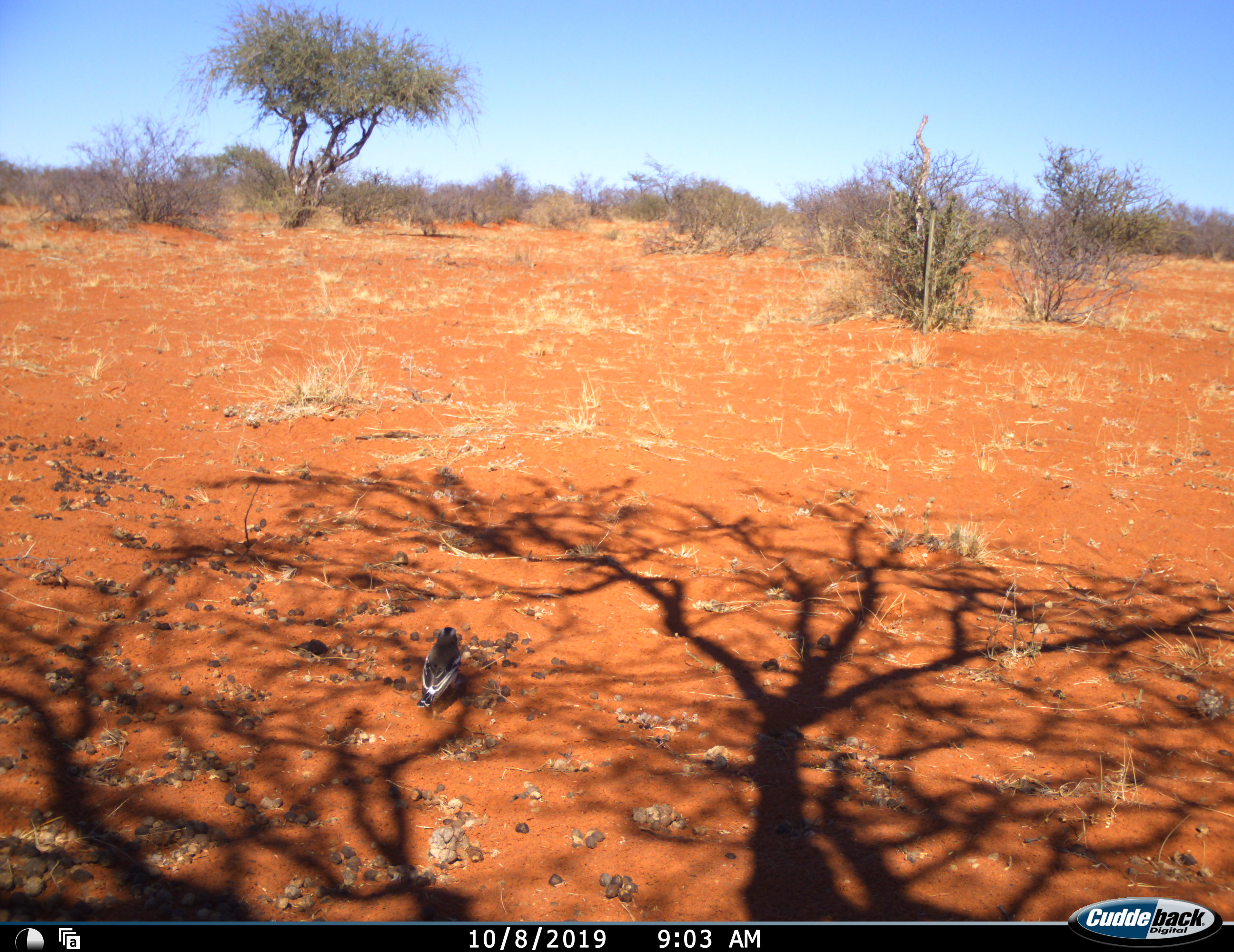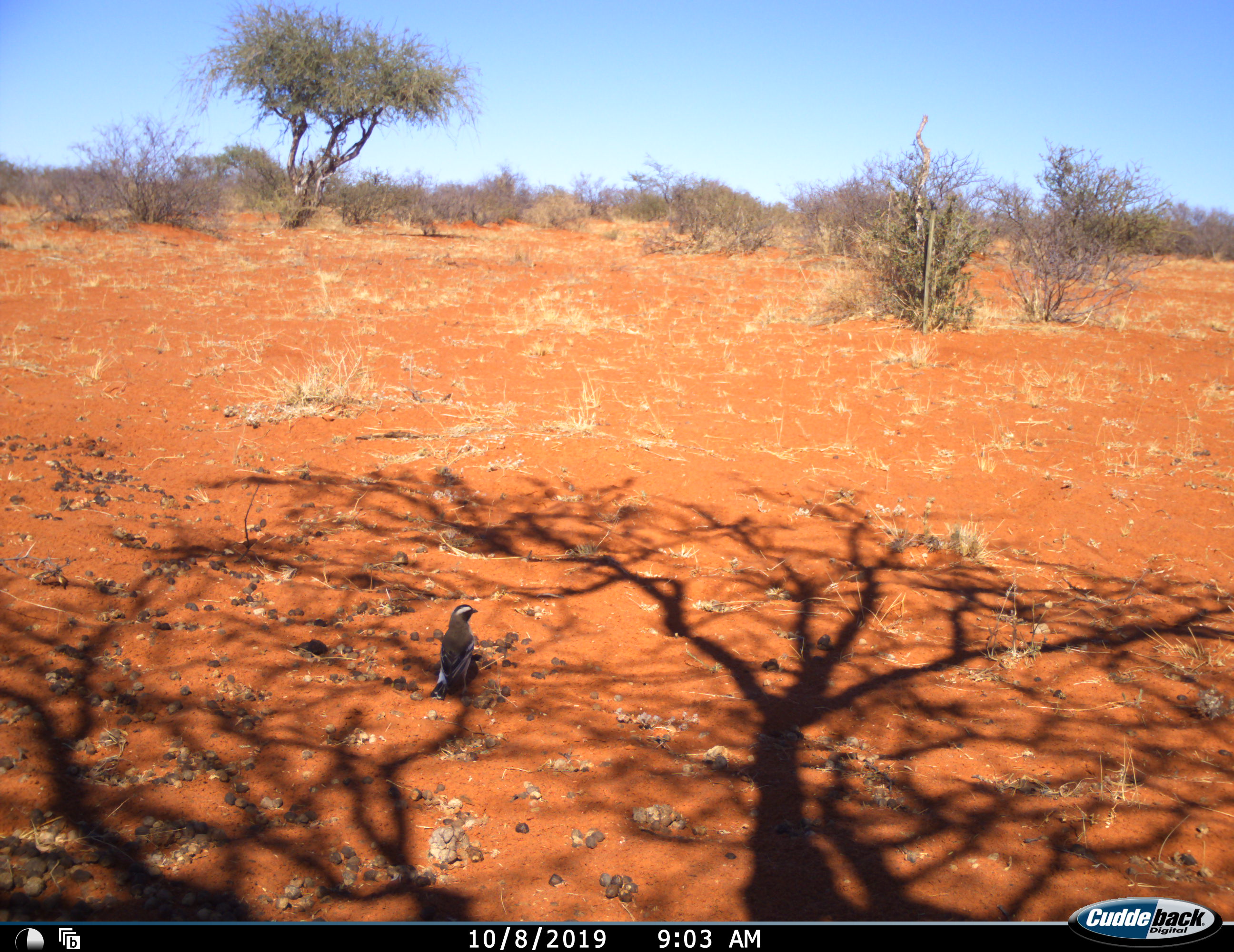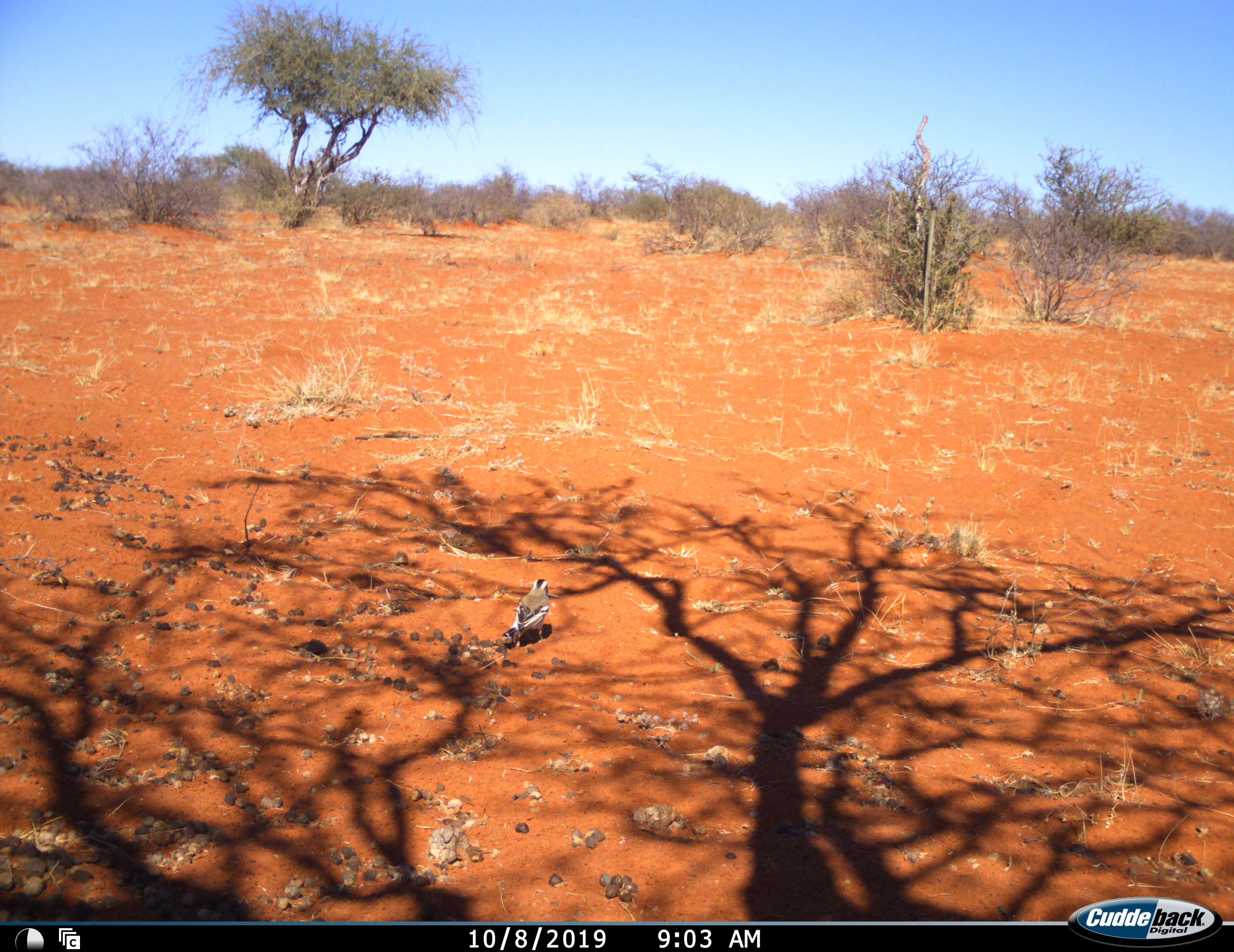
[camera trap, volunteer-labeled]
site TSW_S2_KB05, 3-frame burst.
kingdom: Animalia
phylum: Chordata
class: Aves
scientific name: Aves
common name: bird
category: birdother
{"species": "birdother (bird) (Aves)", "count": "1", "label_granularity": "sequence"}